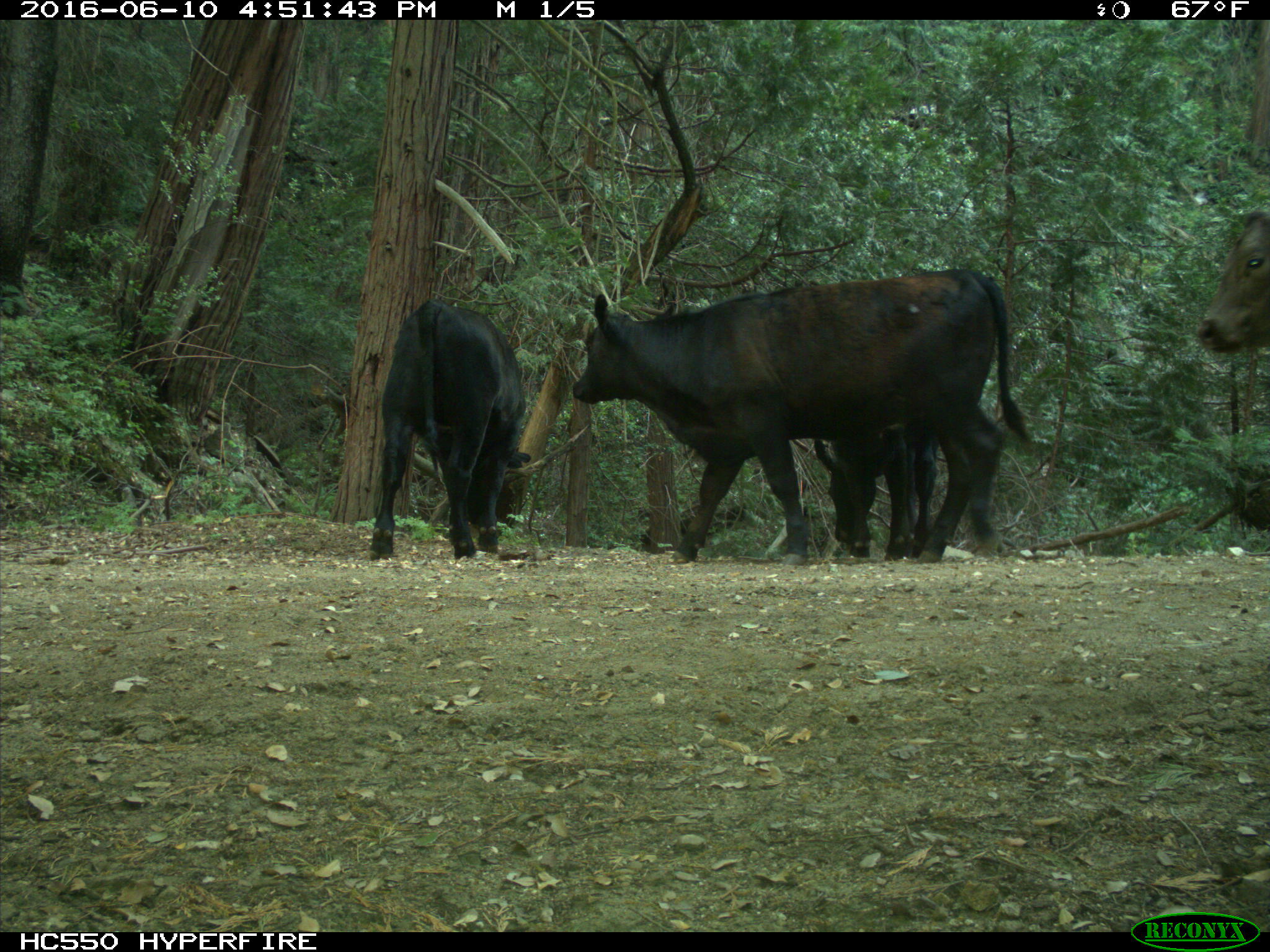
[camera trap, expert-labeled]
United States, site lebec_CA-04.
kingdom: Animalia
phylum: Chordata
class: Mammalia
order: Artiodactyla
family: Bovidae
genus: Bos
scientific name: Bos taurus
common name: domestic cow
Bos taurus (domestic cow).